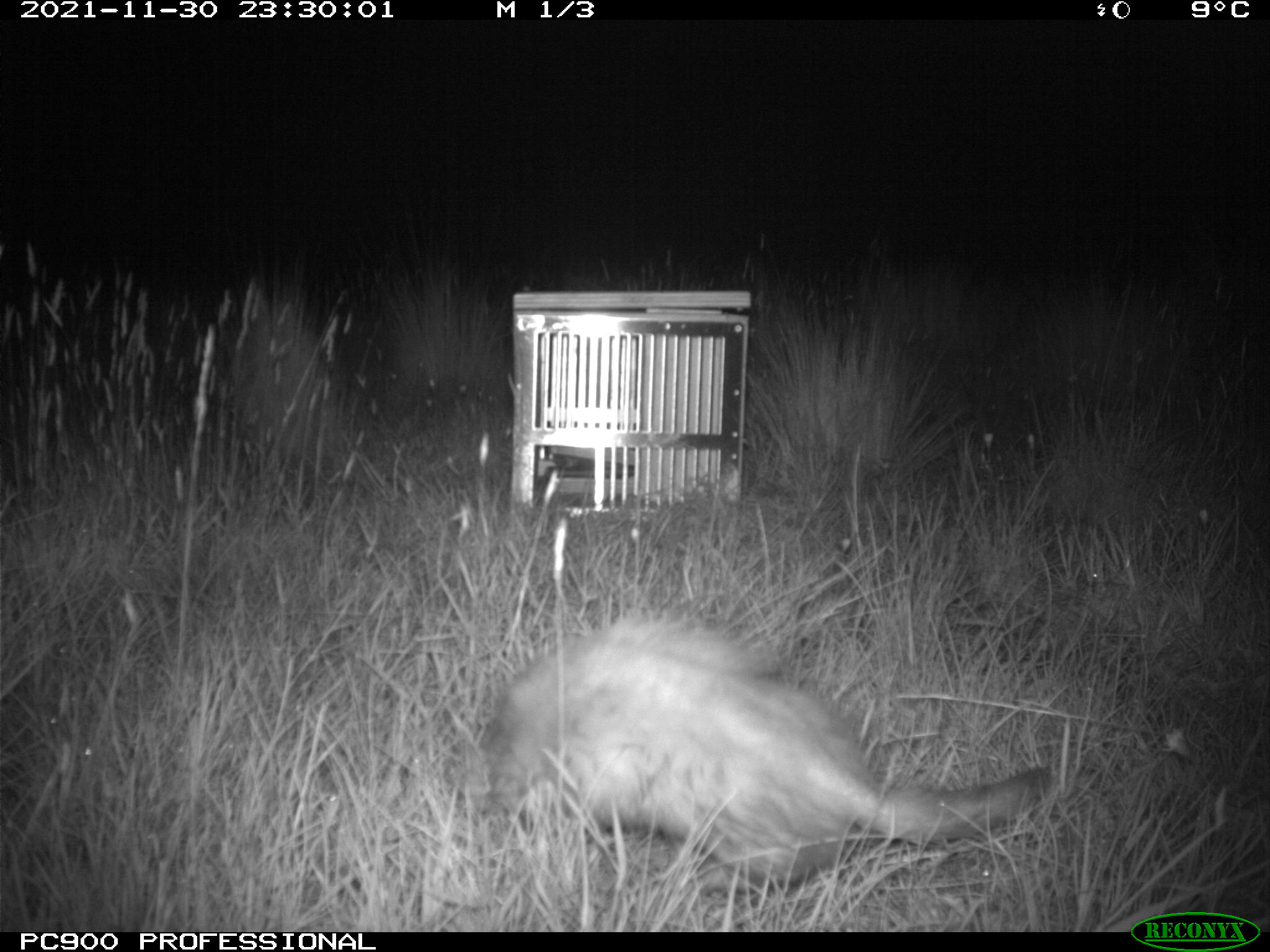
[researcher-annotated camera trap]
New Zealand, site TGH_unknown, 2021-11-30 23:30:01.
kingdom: Animalia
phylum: Chordata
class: Mammalia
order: Carnivora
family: Mustelidae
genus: Mustela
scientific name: Mustela furo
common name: ferret